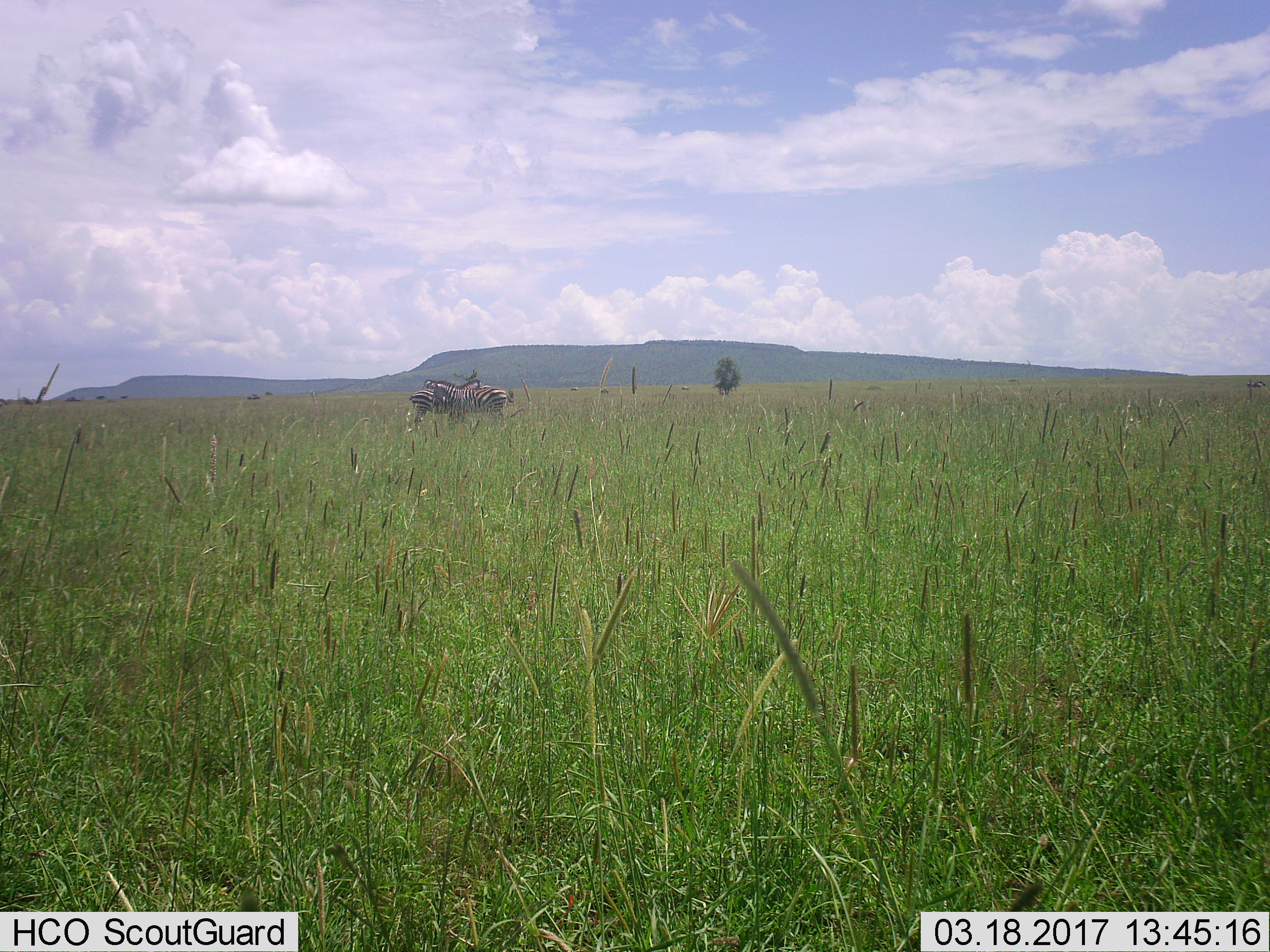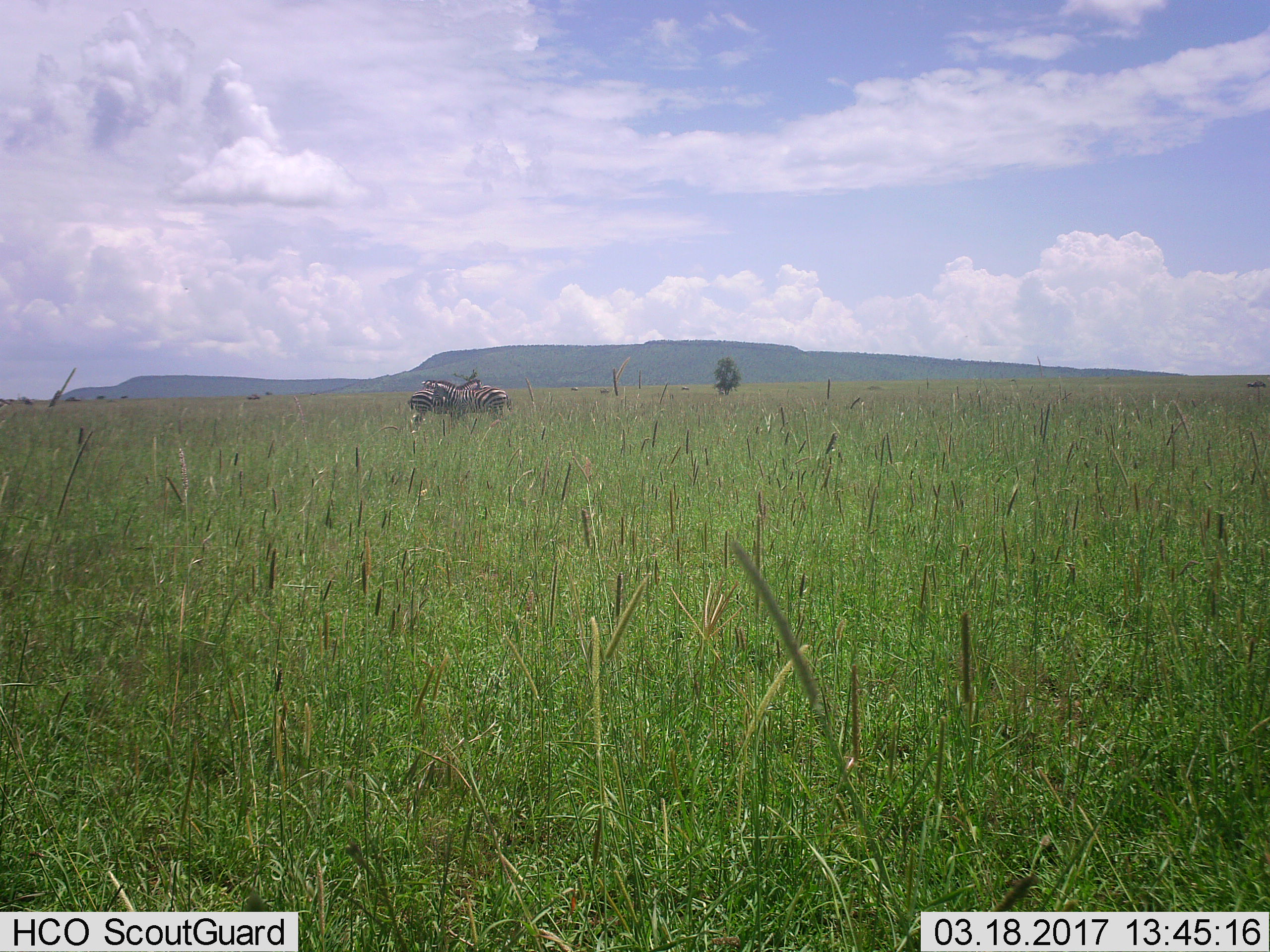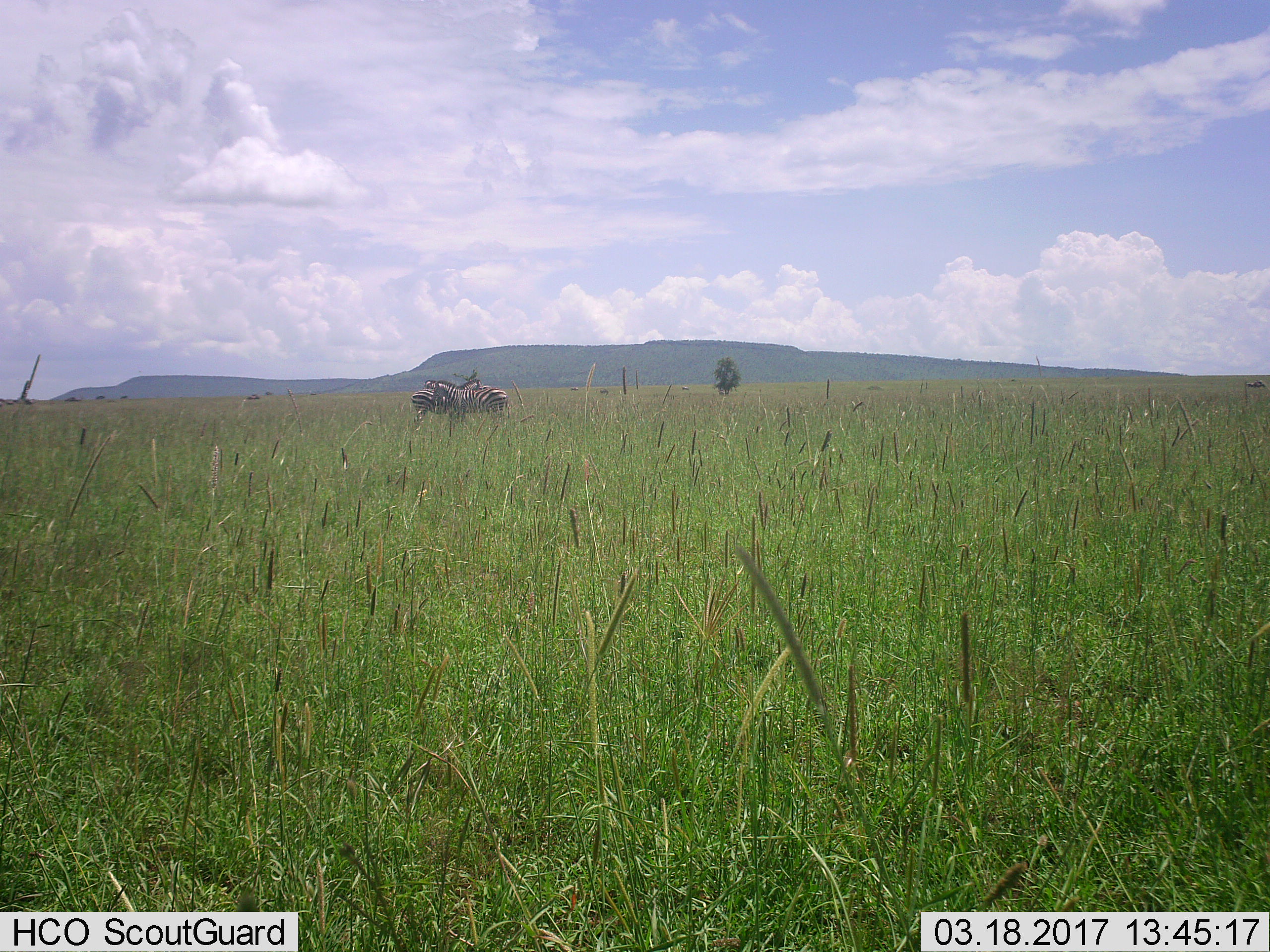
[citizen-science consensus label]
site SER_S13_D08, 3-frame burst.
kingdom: Animalia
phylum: Chordata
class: Mammalia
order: Perissodactyla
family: Equidae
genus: Equus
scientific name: Equus quagga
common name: plains zebra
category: zebraplains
Zebraplains (plains zebra) (Equus quagga), count 2. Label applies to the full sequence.